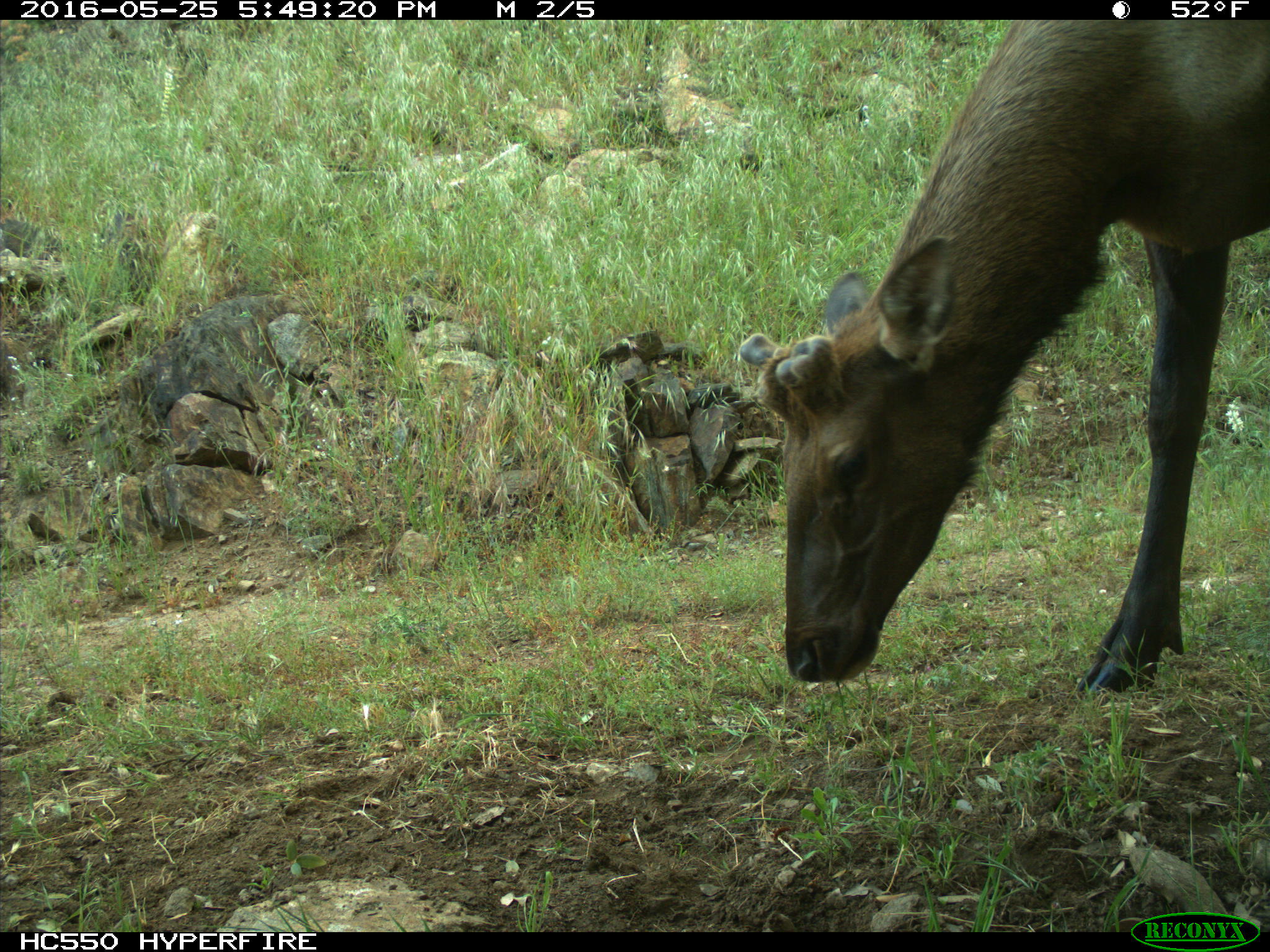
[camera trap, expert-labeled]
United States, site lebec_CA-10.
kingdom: Animalia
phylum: Chordata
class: Mammalia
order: Artiodactyla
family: Cervidae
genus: Cervus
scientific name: Cervus canadensis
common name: elk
Cervus canadensis (elk).